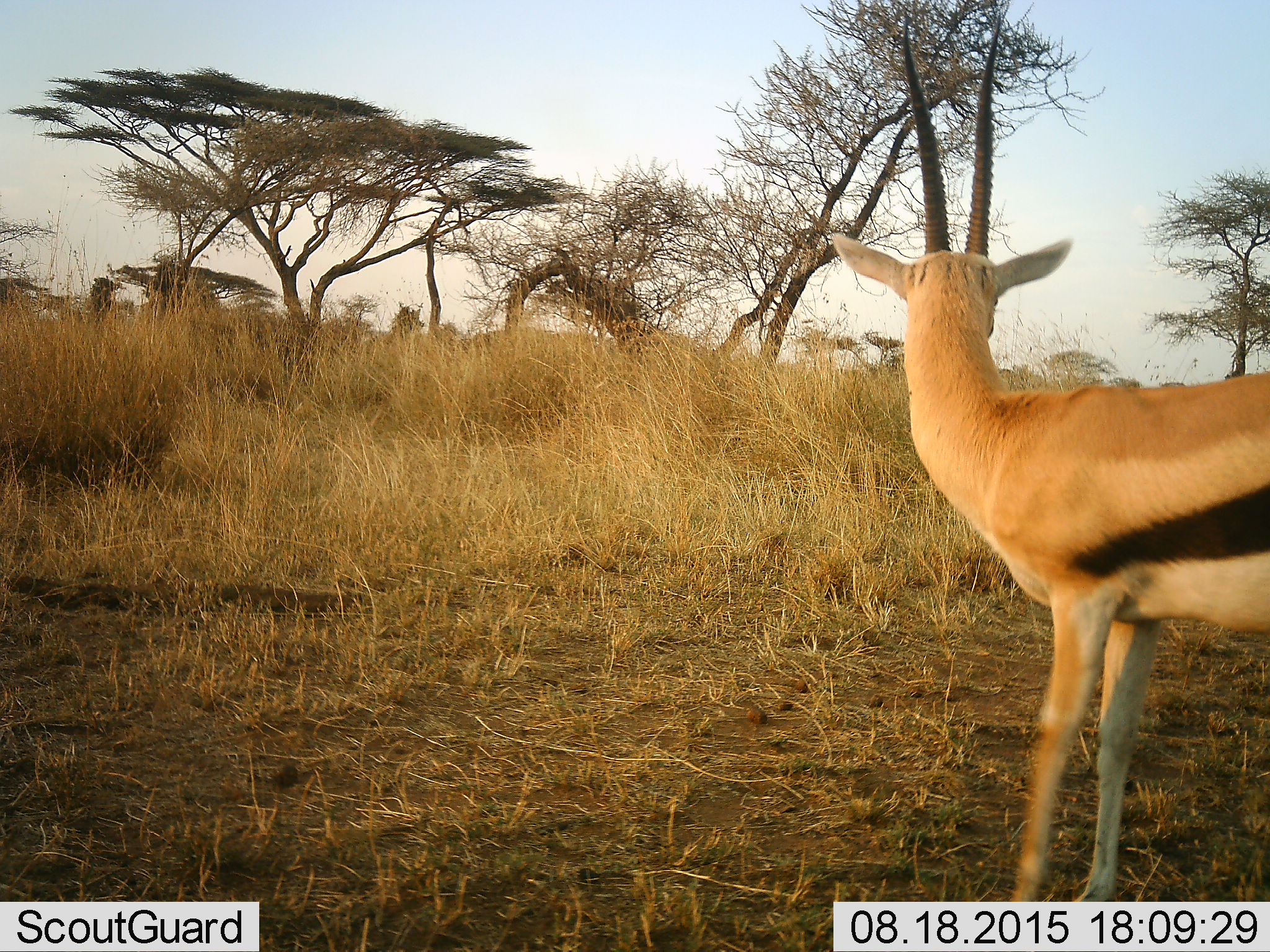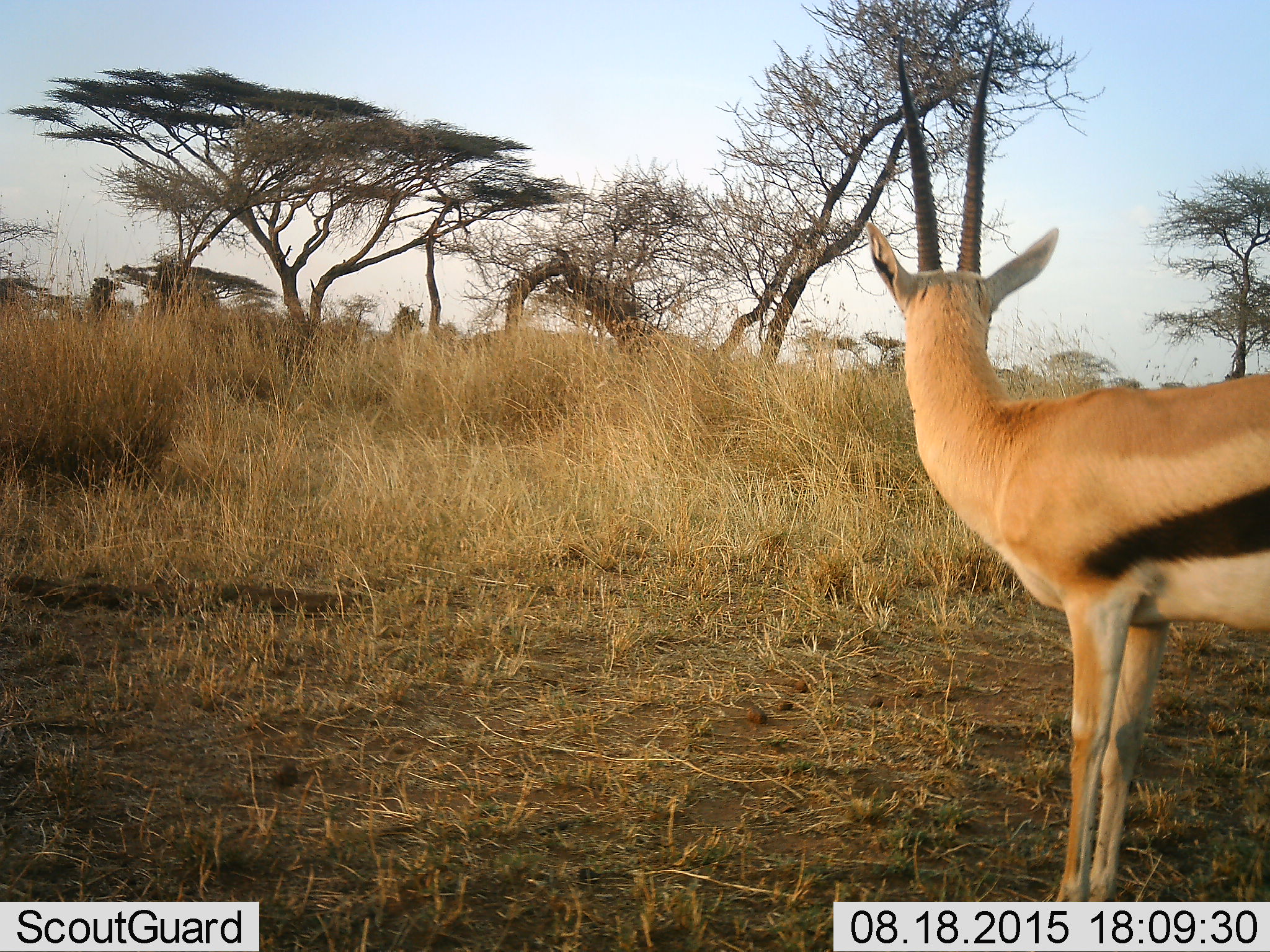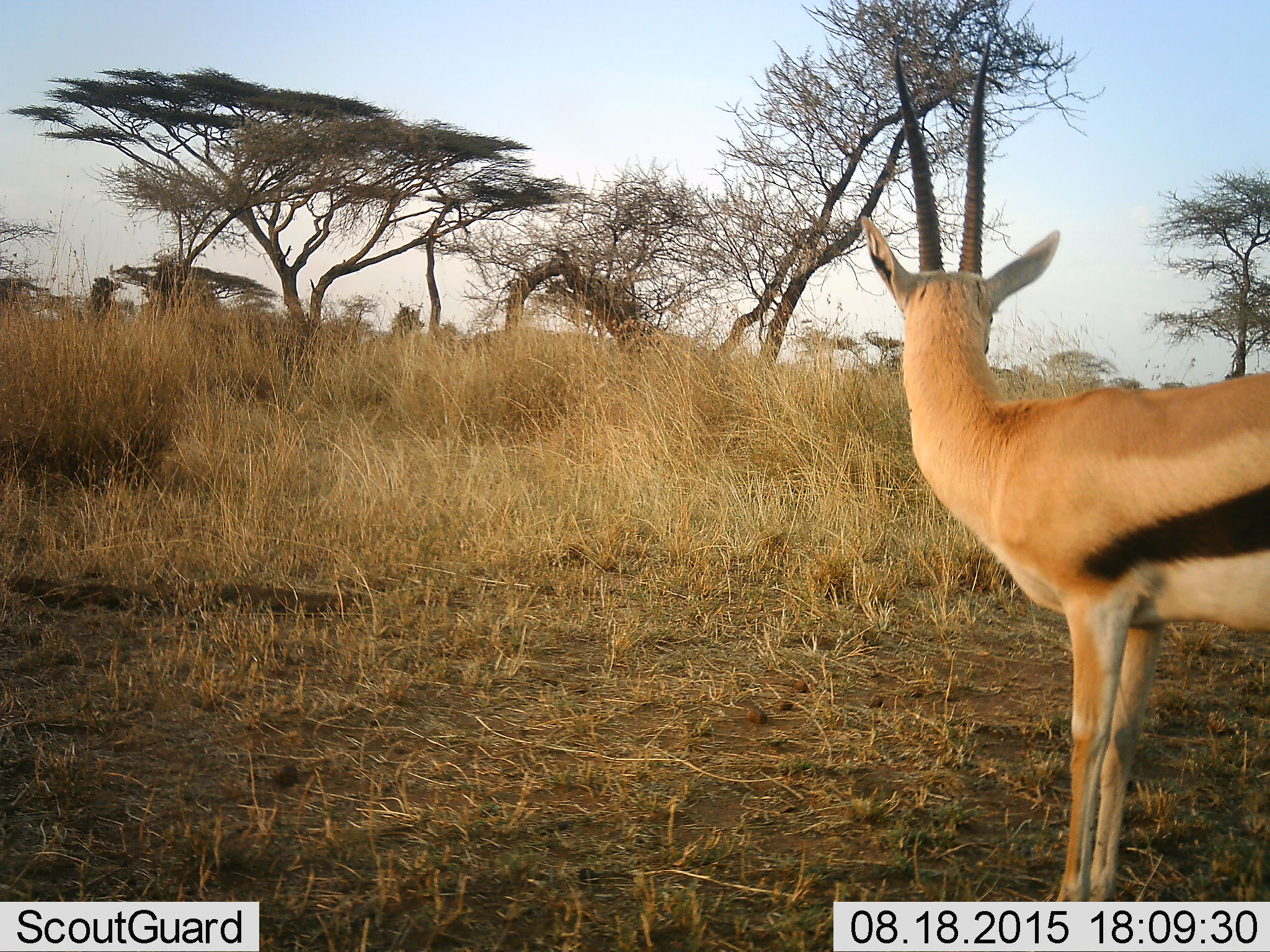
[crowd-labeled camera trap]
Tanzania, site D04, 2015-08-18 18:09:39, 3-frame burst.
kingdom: Animalia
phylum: Chordata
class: Mammalia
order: Artiodactyla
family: Bovidae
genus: Eudorcas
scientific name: Eudorcas thomsonii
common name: thomson's gazelle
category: gazellethomsons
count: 1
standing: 93%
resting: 0%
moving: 7%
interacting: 0%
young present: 0%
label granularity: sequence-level